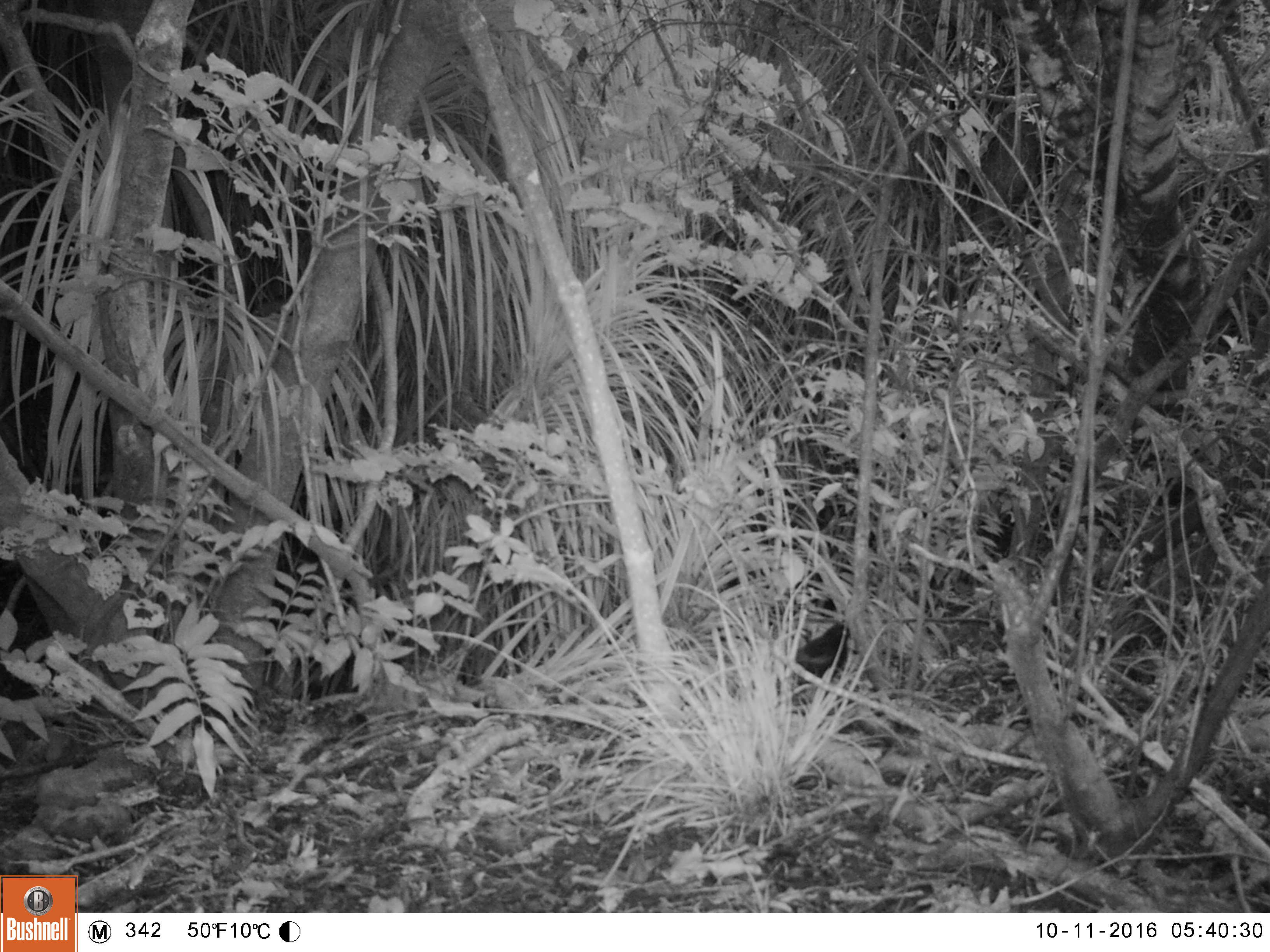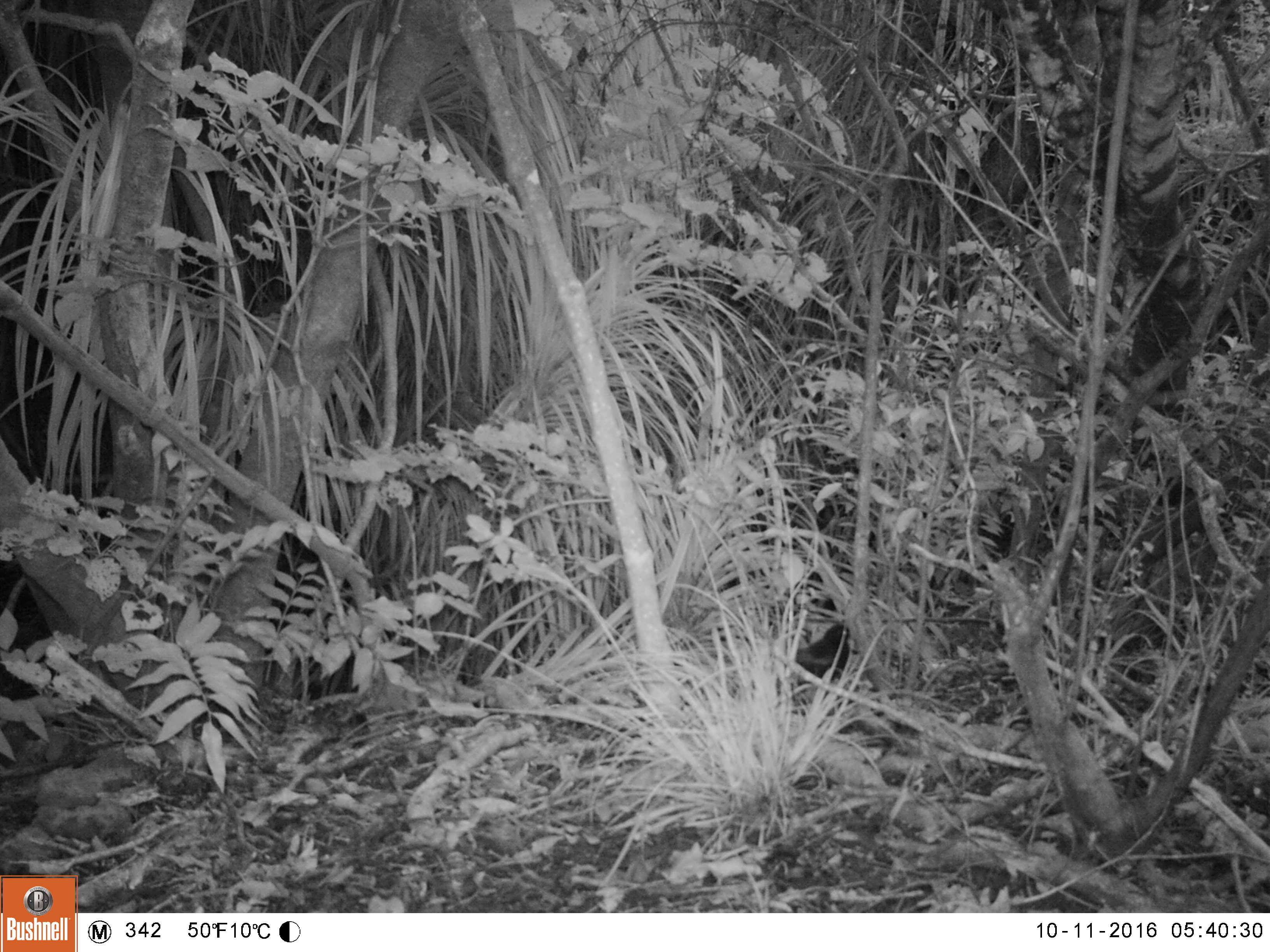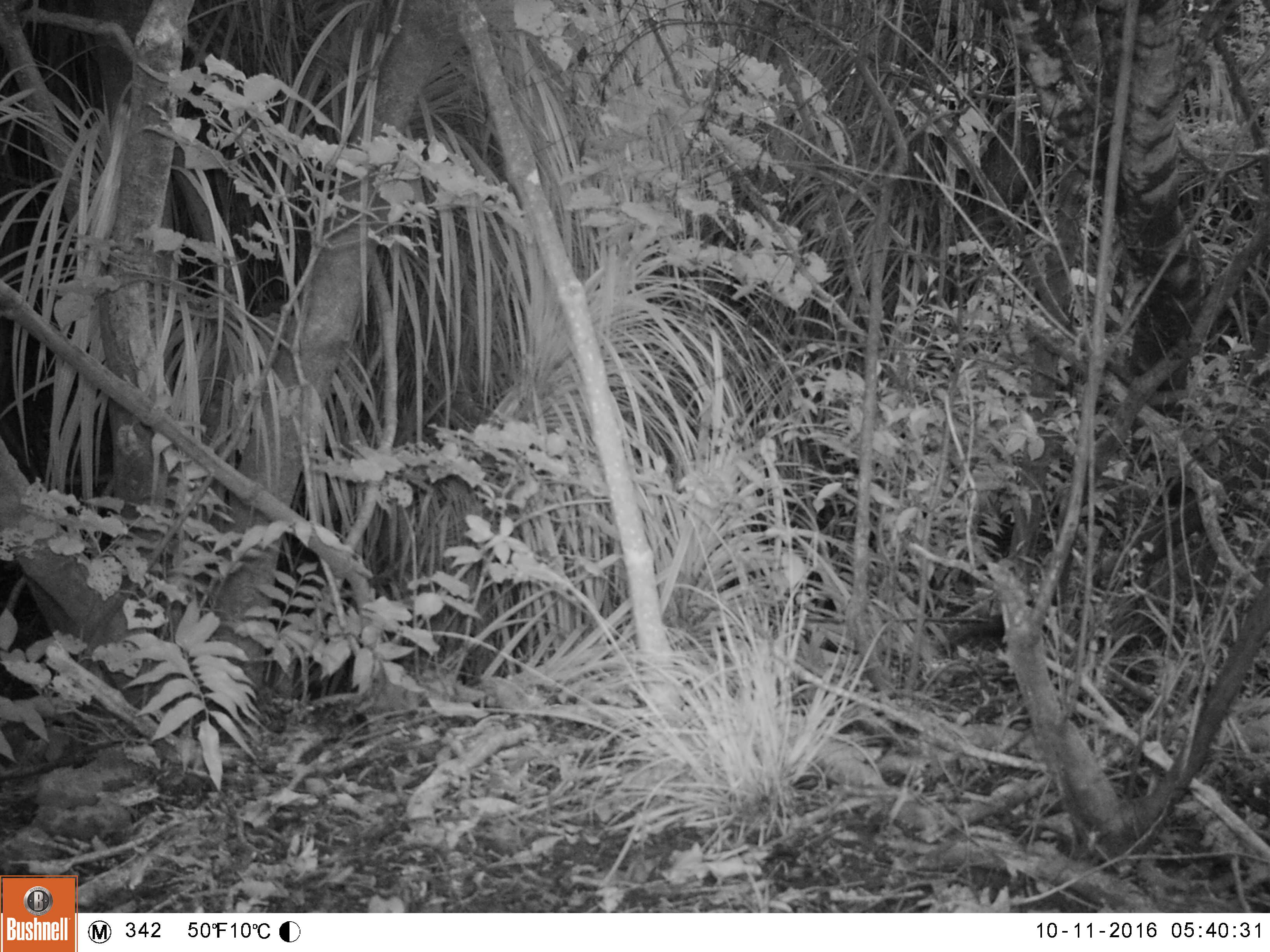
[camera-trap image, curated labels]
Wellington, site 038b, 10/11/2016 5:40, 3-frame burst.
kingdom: Animalia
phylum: Chordata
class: Aves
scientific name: Aves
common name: bird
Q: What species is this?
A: Bird (Aves).